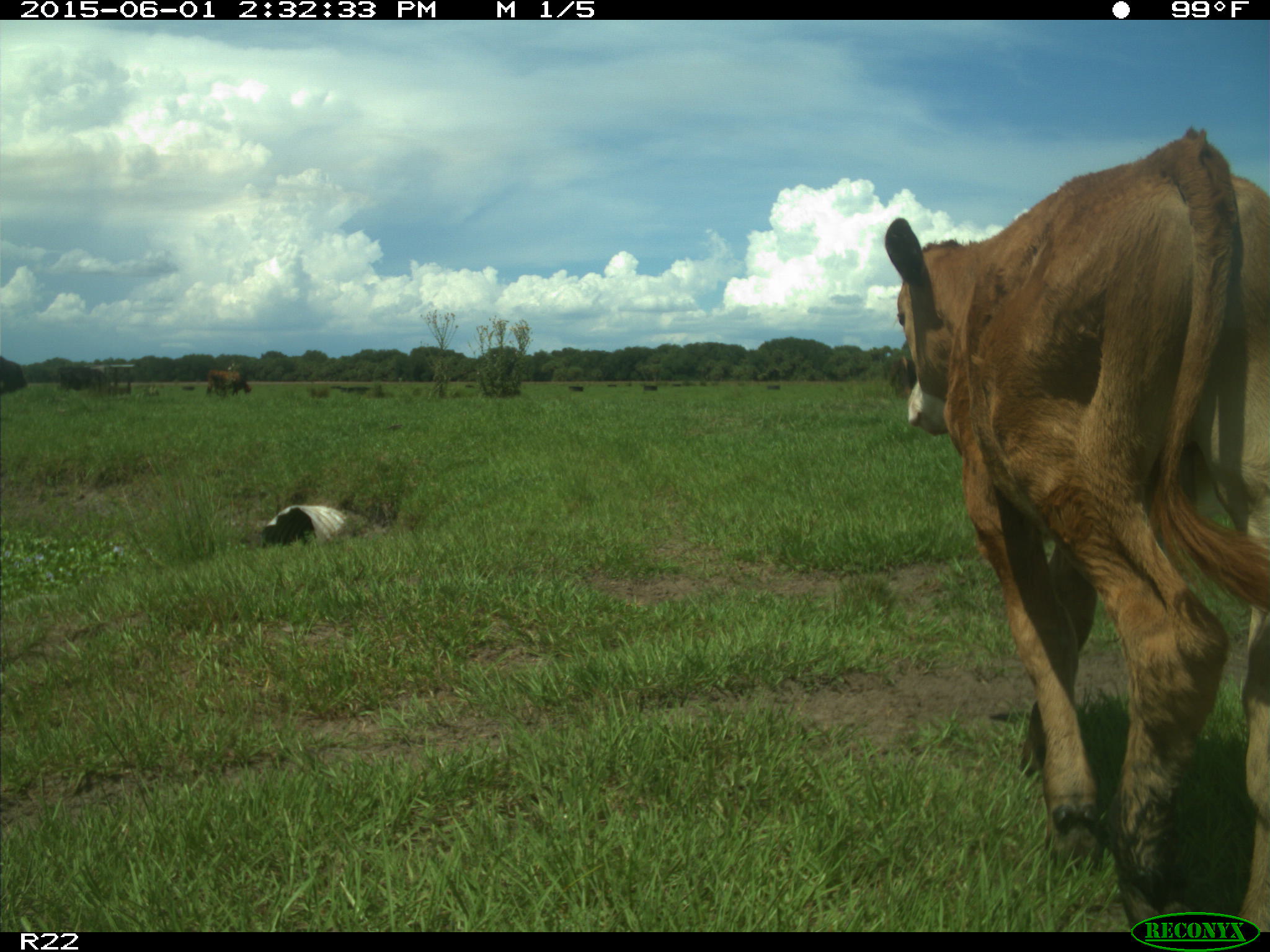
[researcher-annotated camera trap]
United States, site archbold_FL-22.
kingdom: Animalia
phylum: Chordata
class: Mammalia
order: Artiodactyla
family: Bovidae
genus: Bos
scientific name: Bos taurus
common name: domestic cow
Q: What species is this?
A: Bos taurus (domestic cow).